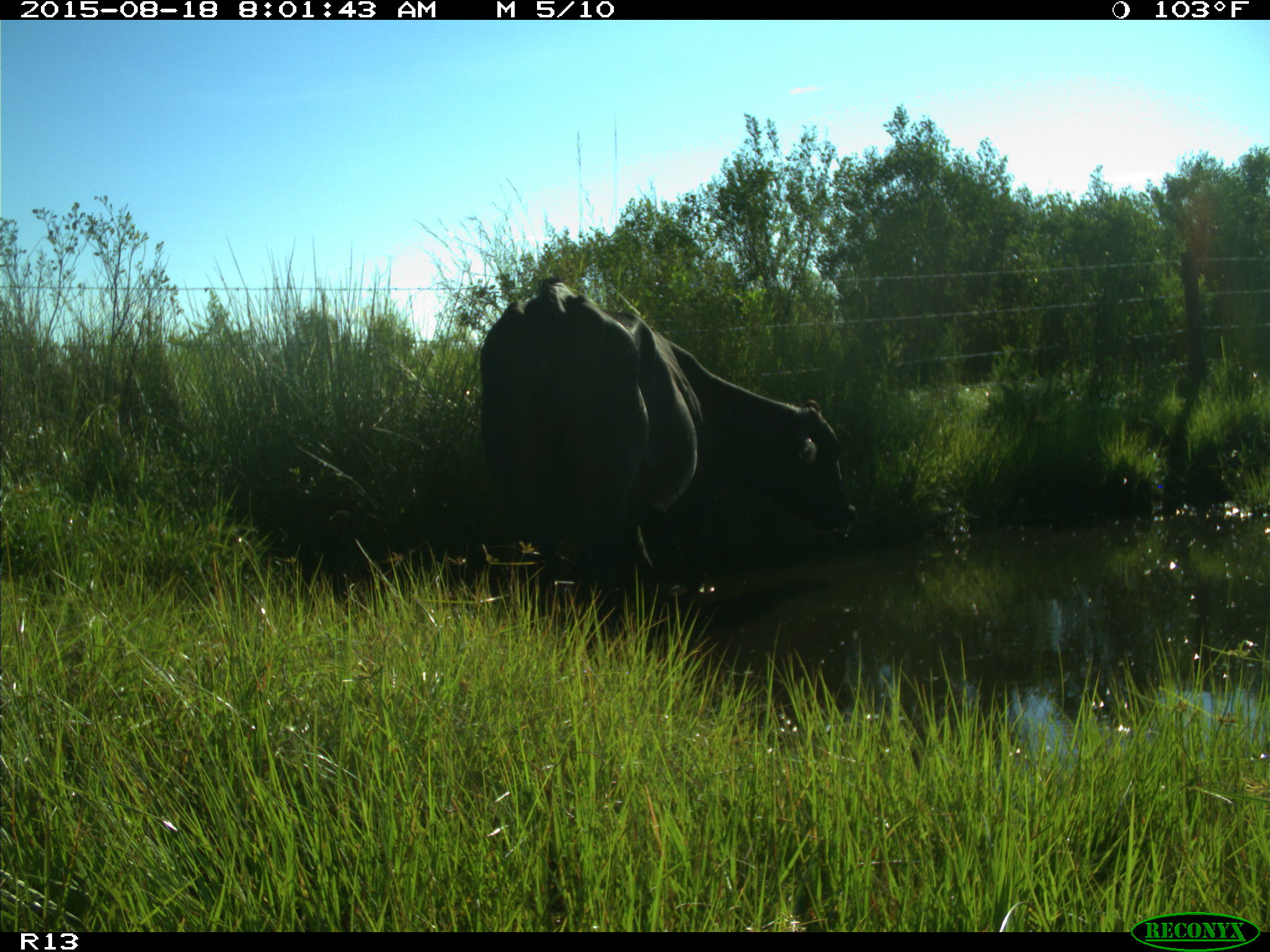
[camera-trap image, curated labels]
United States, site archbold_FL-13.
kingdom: Animalia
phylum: Chordata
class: Mammalia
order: Artiodactyla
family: Bovidae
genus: Bos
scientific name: Bos taurus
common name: domestic cow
Bos taurus (domestic cow).